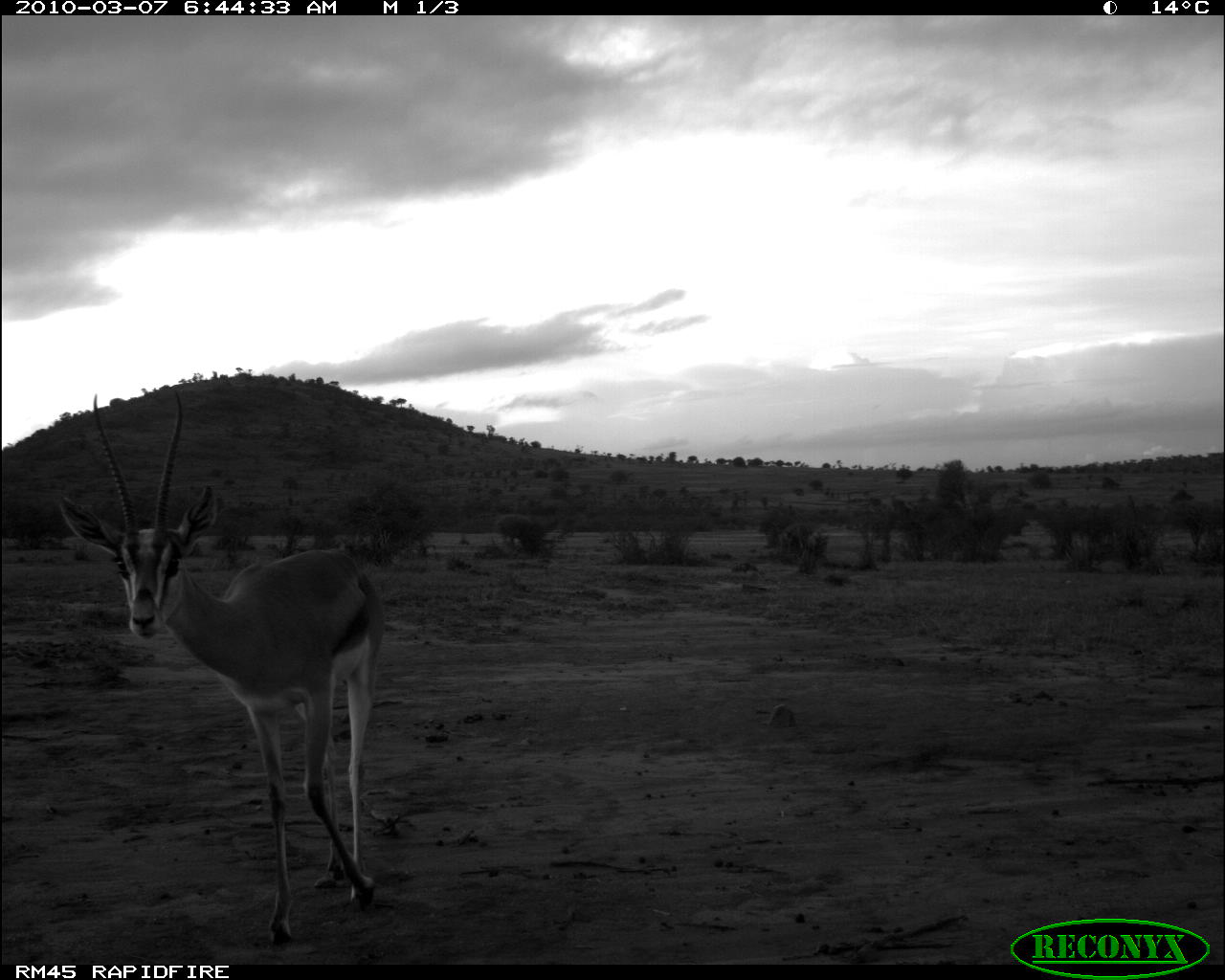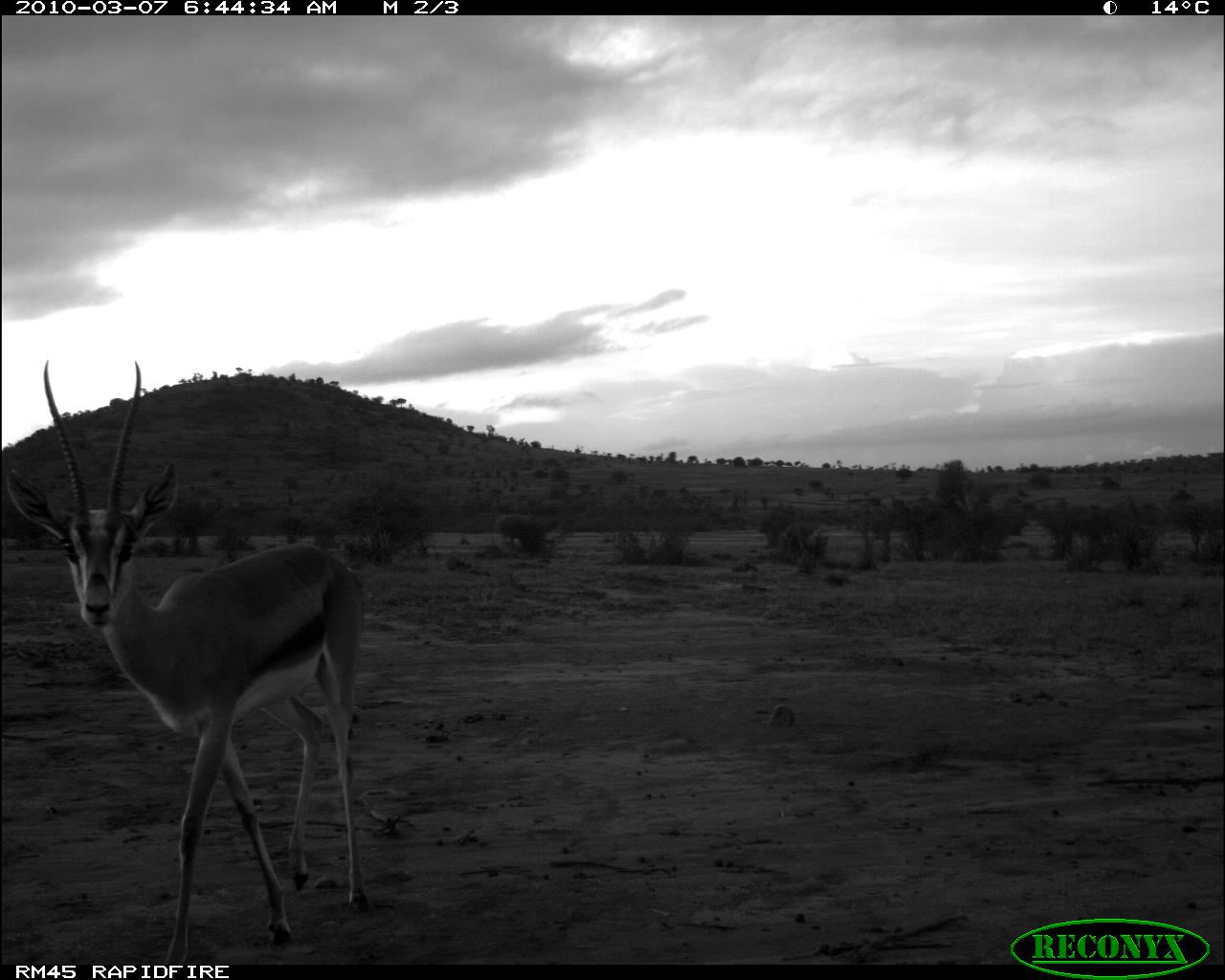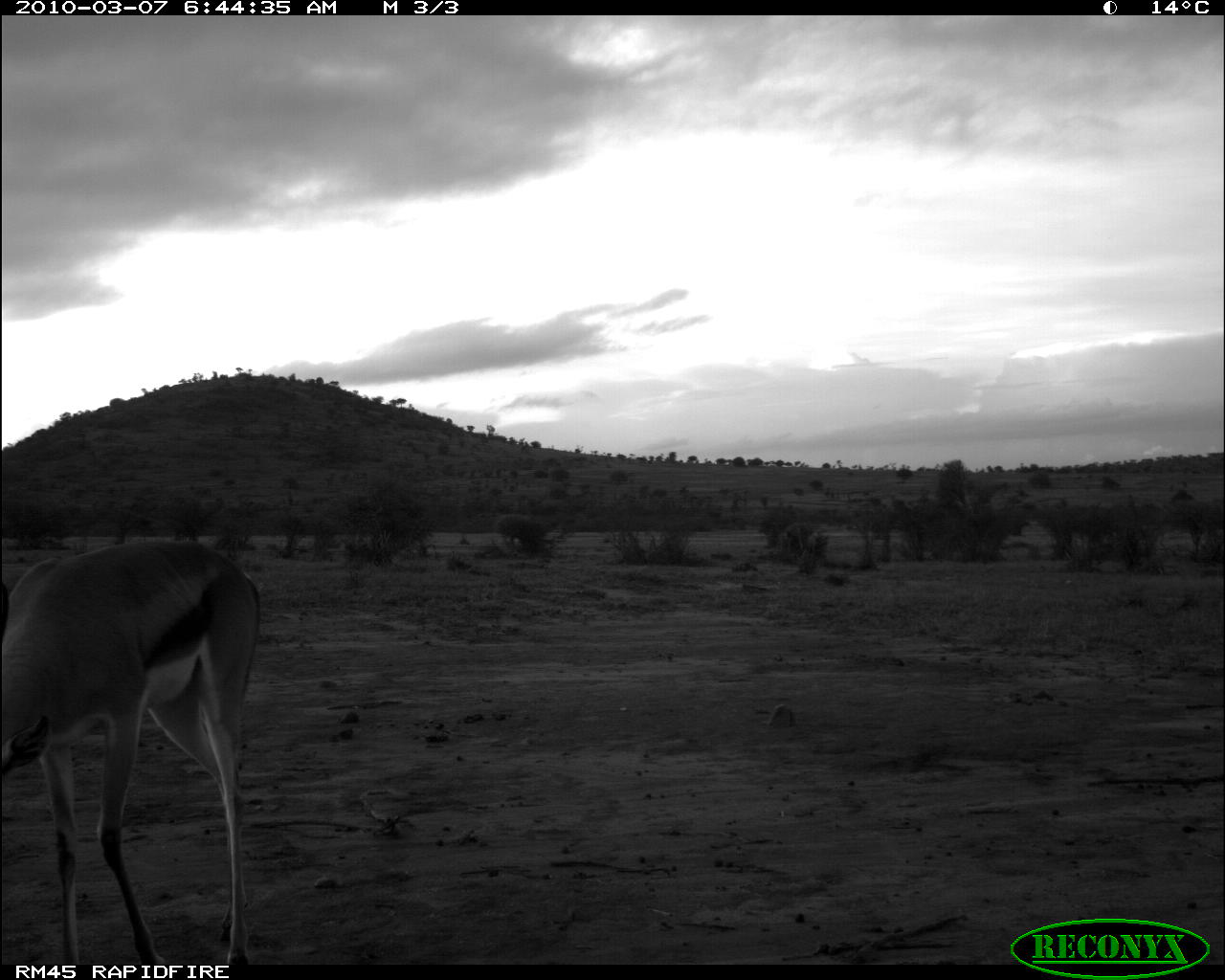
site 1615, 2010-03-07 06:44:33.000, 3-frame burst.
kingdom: Animalia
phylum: Chordata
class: Mammalia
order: Artiodactyla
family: Bovidae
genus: Nanger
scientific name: Nanger granti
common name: grant's gazelle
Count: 1.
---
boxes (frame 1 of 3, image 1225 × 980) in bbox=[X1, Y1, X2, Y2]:
nanger granti: bbox=[54, 386, 385, 946]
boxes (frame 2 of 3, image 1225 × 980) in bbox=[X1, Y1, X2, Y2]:
nanger granti: bbox=[1, 379, 370, 962]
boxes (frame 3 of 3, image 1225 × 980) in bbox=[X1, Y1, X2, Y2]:
nanger granti: bbox=[4, 539, 261, 964]